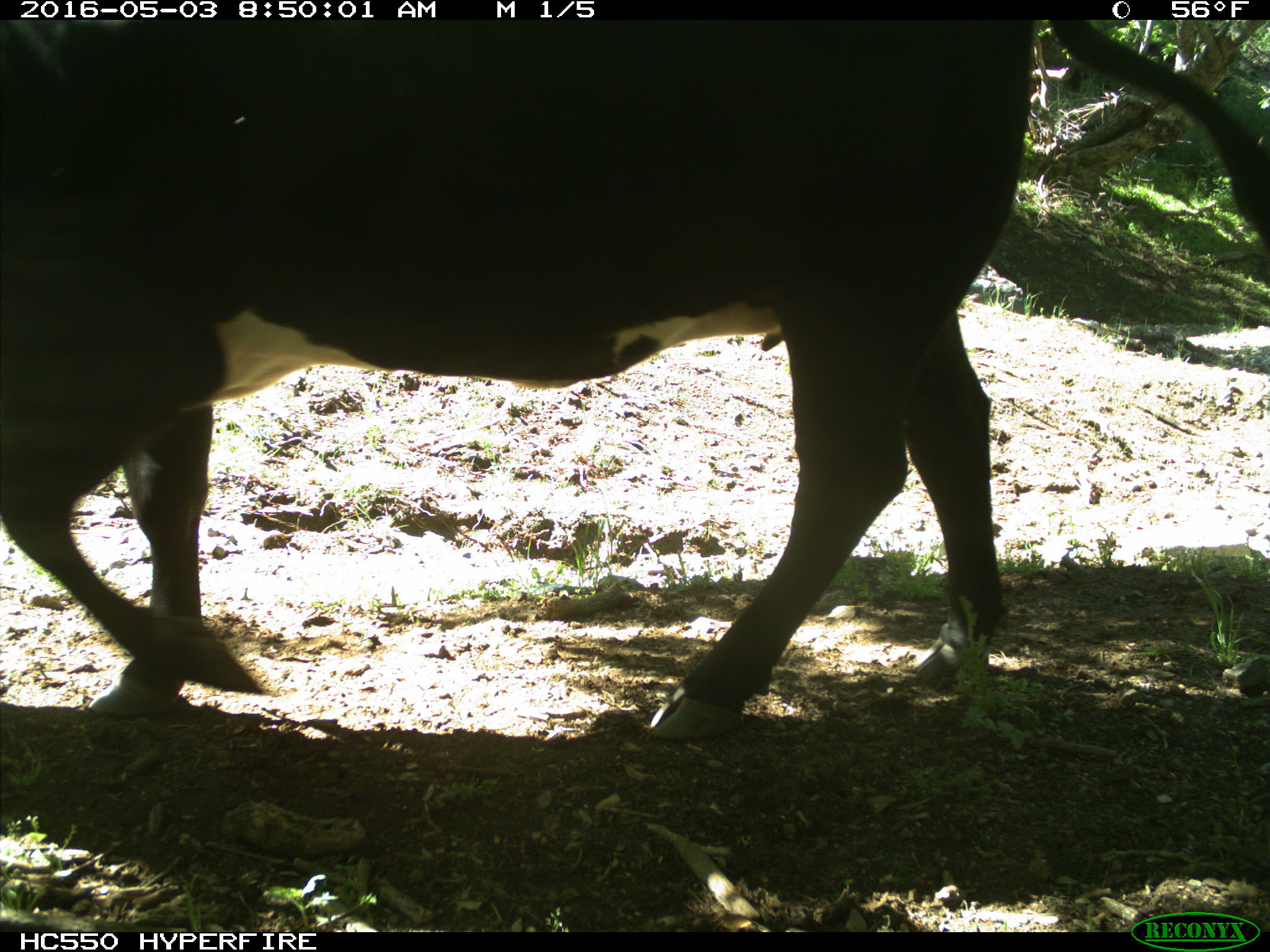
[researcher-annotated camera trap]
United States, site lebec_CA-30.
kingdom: Animalia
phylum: Chordata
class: Mammalia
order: Artiodactyla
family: Bovidae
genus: Bos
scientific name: Bos taurus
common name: domestic cow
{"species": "Bos taurus (domestic cow)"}